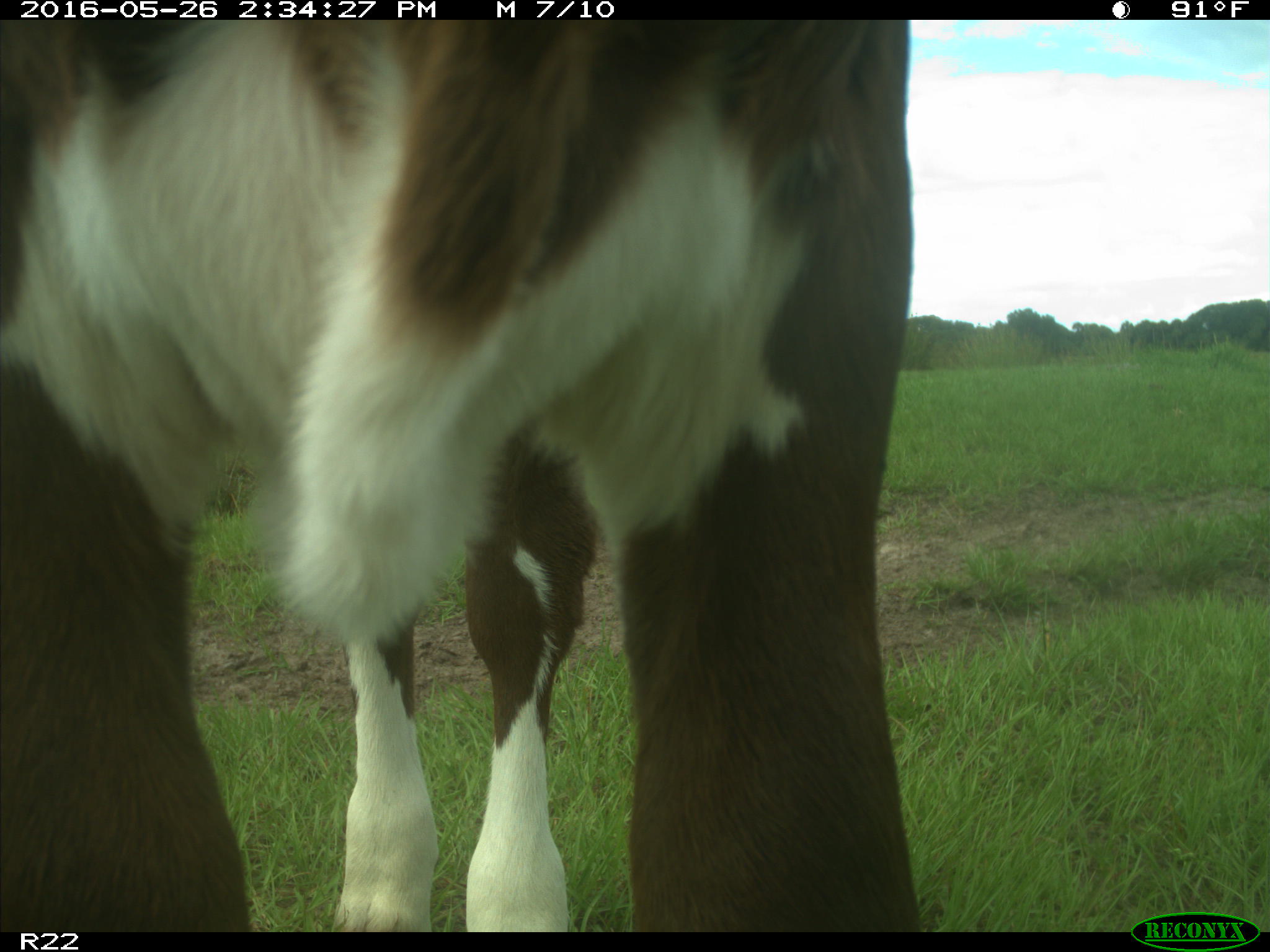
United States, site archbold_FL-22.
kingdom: Animalia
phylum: Chordata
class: Mammalia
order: Artiodactyla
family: Bovidae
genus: Bos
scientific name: Bos taurus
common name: domestic cow